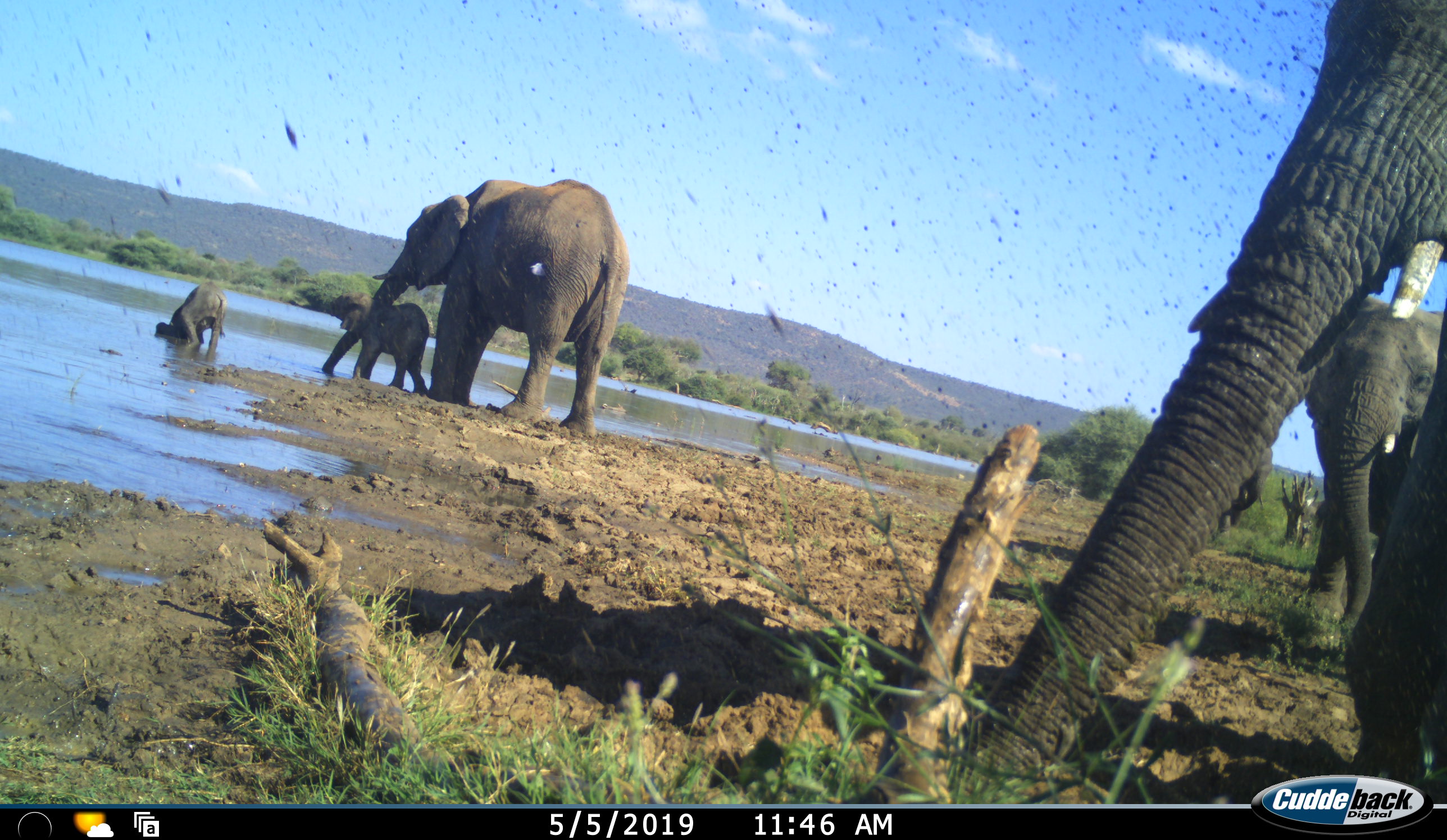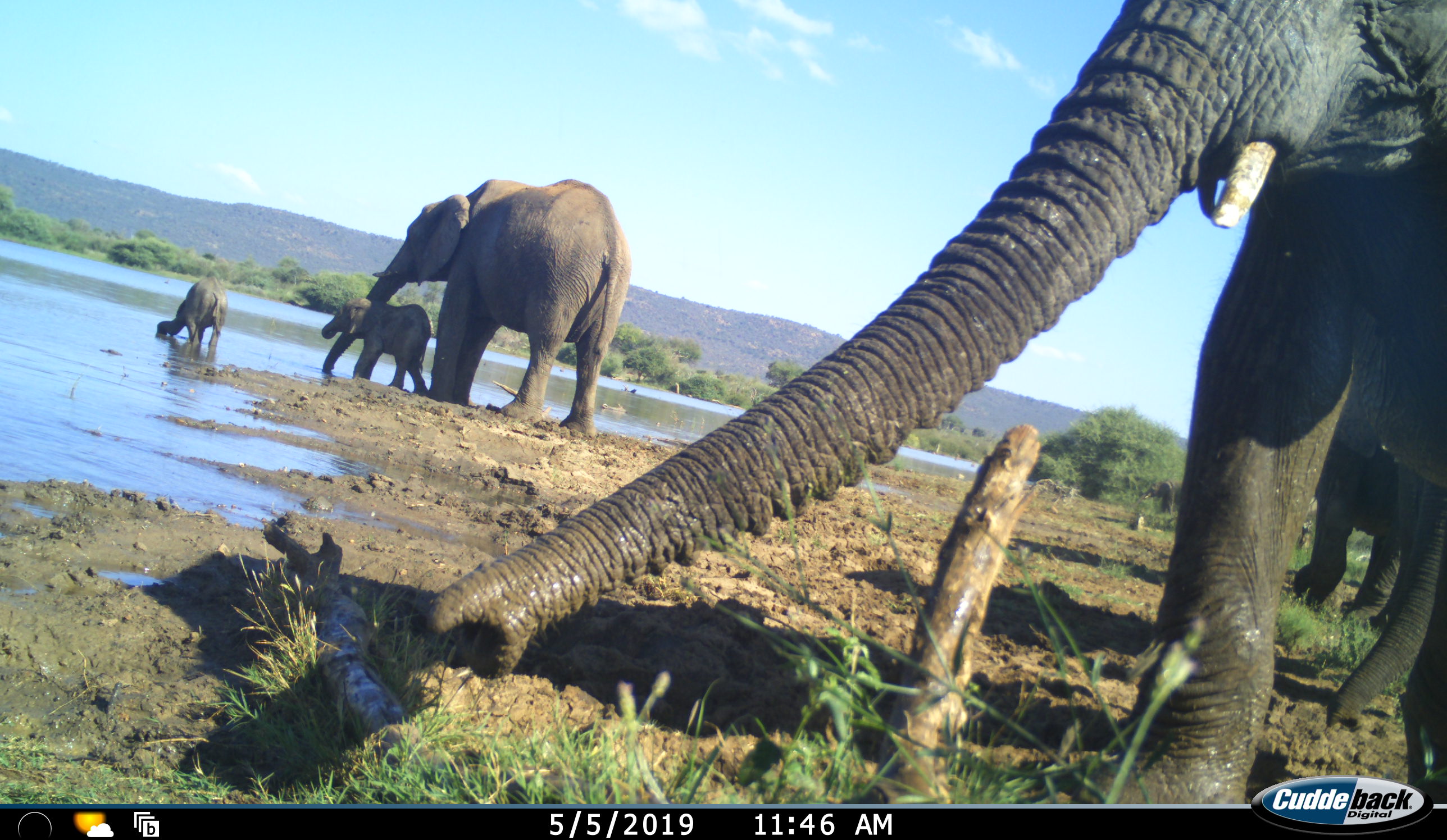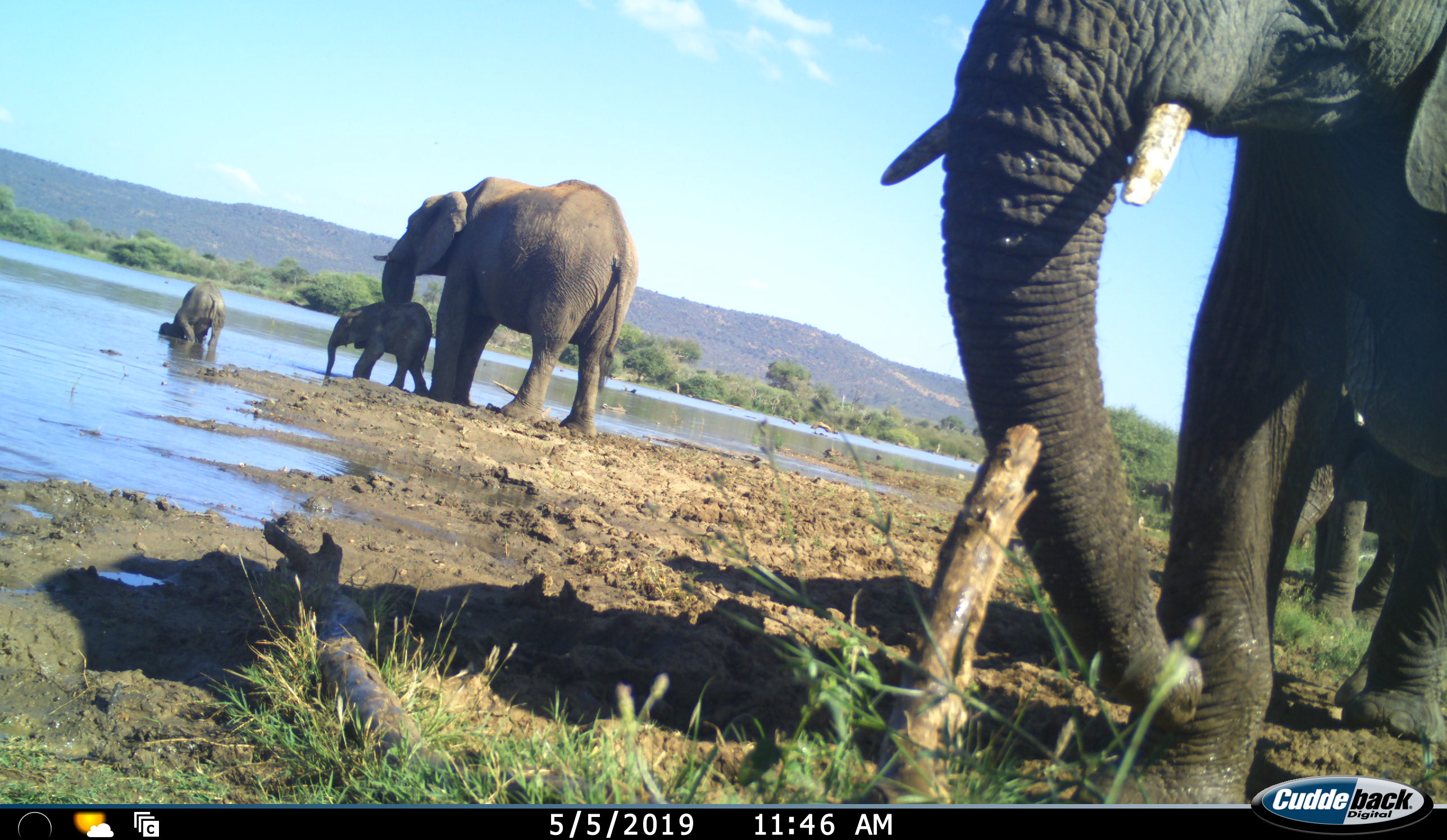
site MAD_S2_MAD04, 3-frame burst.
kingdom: Animalia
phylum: Chordata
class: Mammalia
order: Proboscidea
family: Elephantidae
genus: Loxodonta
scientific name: Loxodonta africana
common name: african bush elephant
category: elephant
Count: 5.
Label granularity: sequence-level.